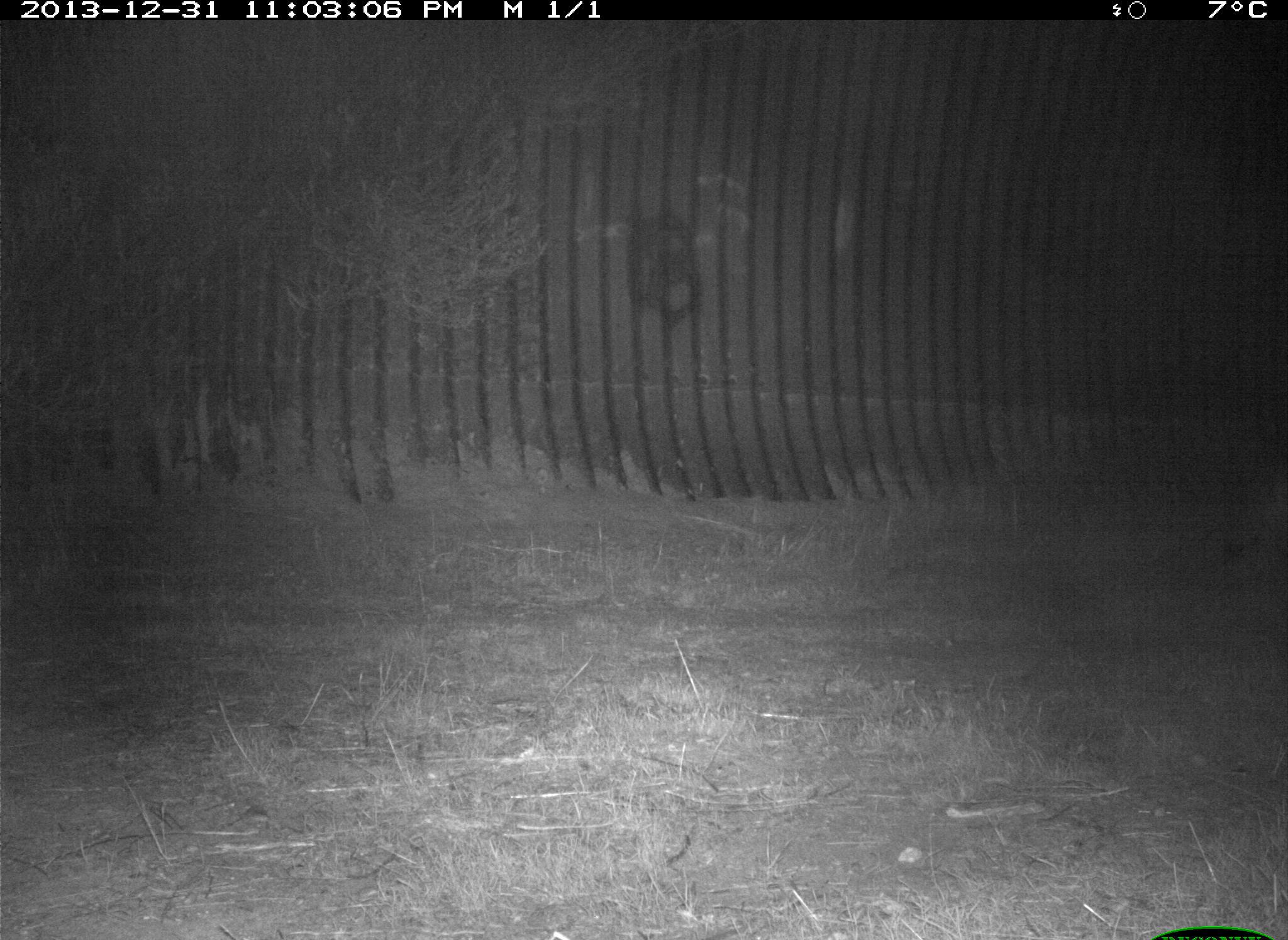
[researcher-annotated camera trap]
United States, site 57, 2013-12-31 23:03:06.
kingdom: Animalia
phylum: Chordata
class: Mammalia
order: Carnivora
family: Canidae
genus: Canis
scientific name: Canis latrans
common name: coyote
Coyote (Canis latrans).